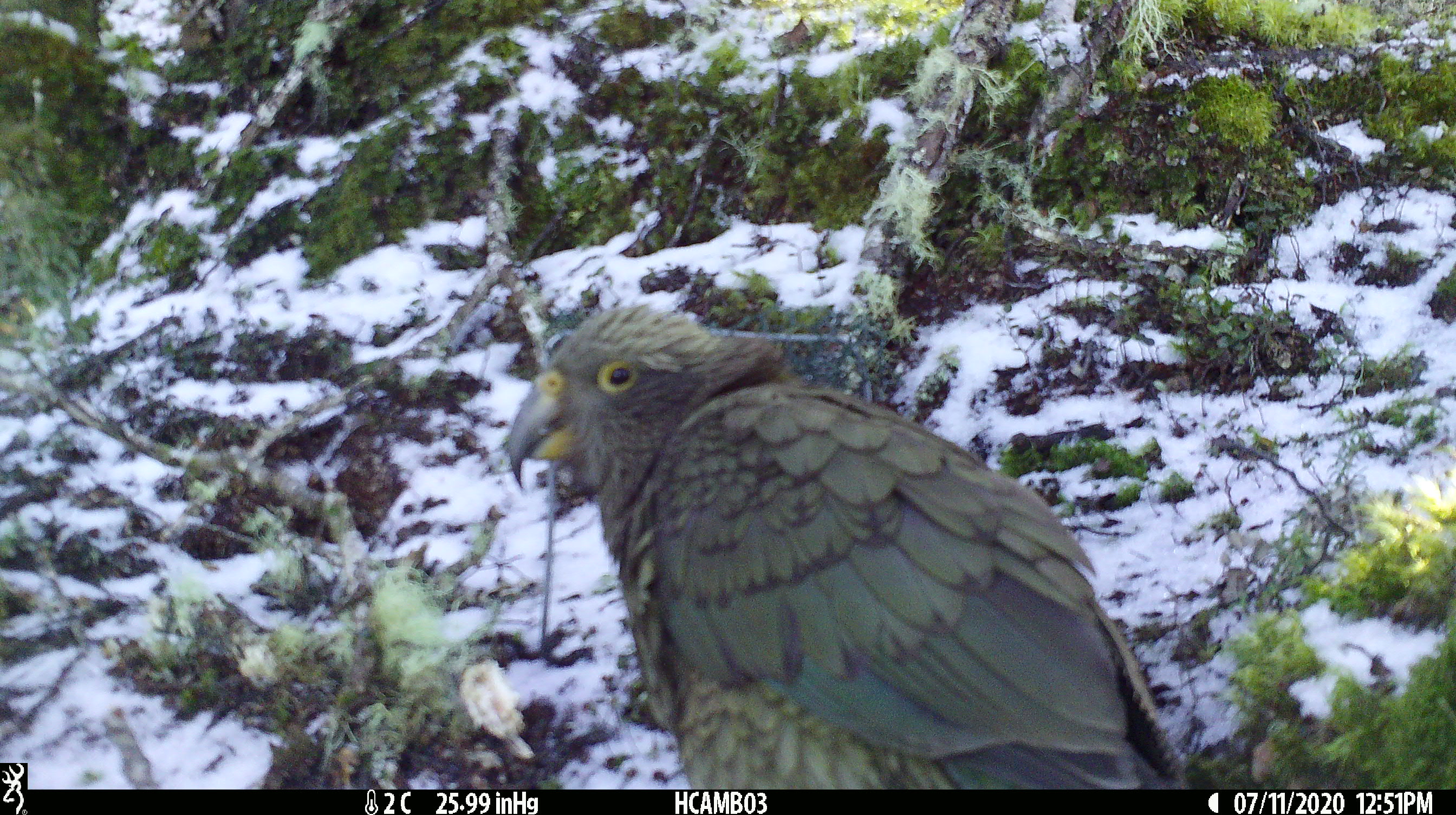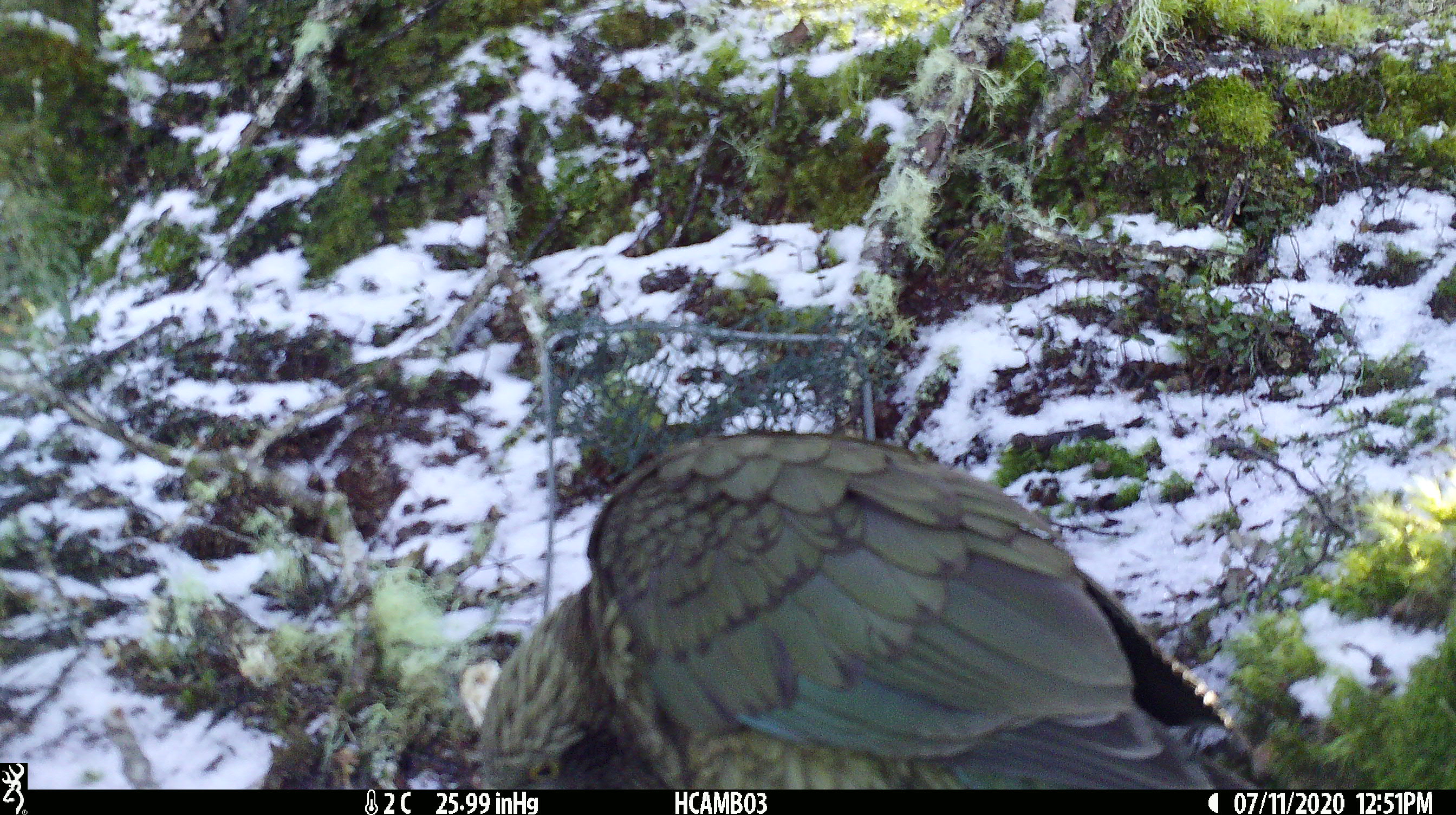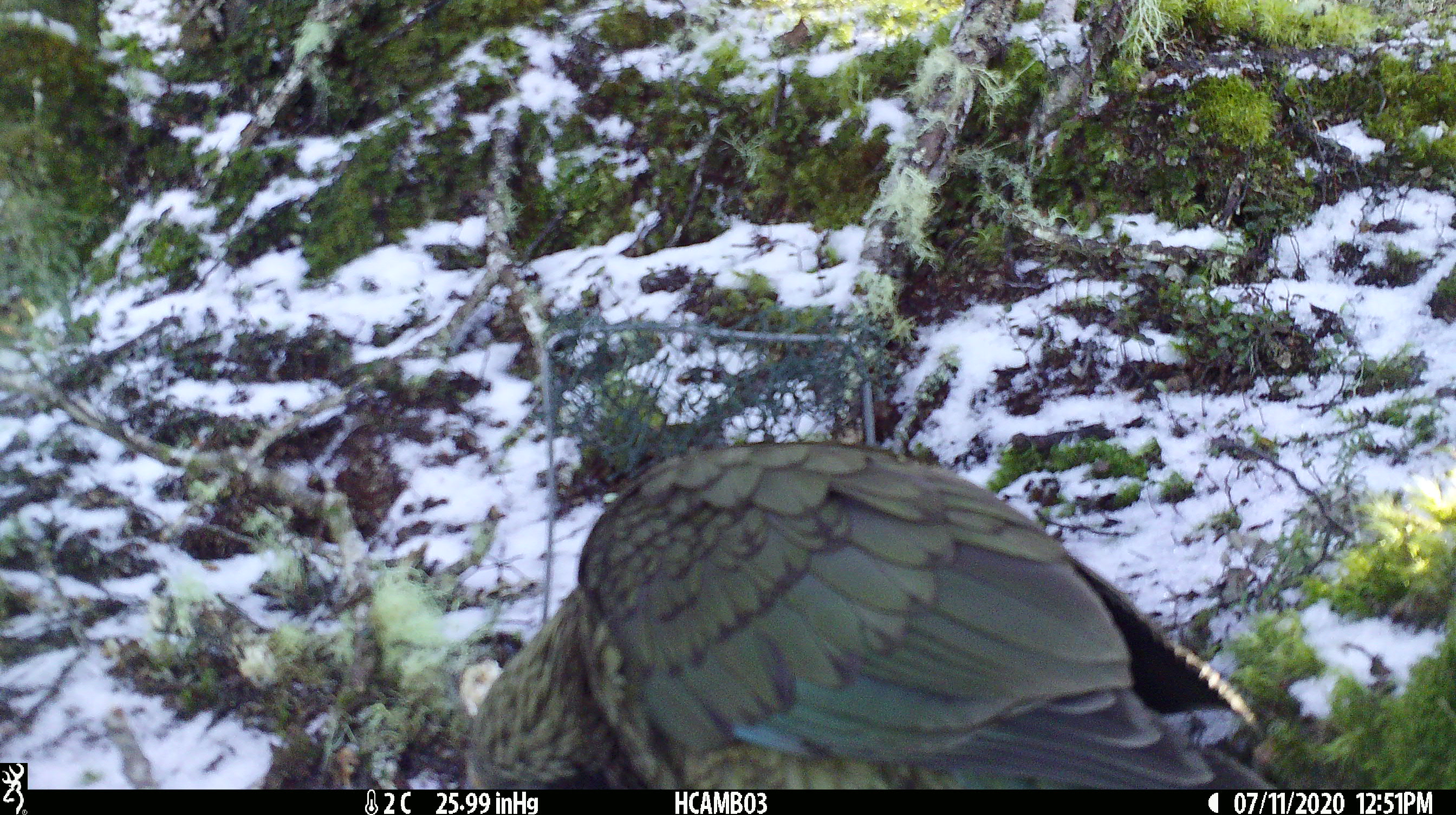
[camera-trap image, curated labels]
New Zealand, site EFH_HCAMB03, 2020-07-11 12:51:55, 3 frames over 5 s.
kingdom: Animalia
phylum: Chordata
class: Aves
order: Psittaciformes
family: Strigopidae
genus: Nestor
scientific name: Nestor notabilis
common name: kea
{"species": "kea (Nestor notabilis)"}